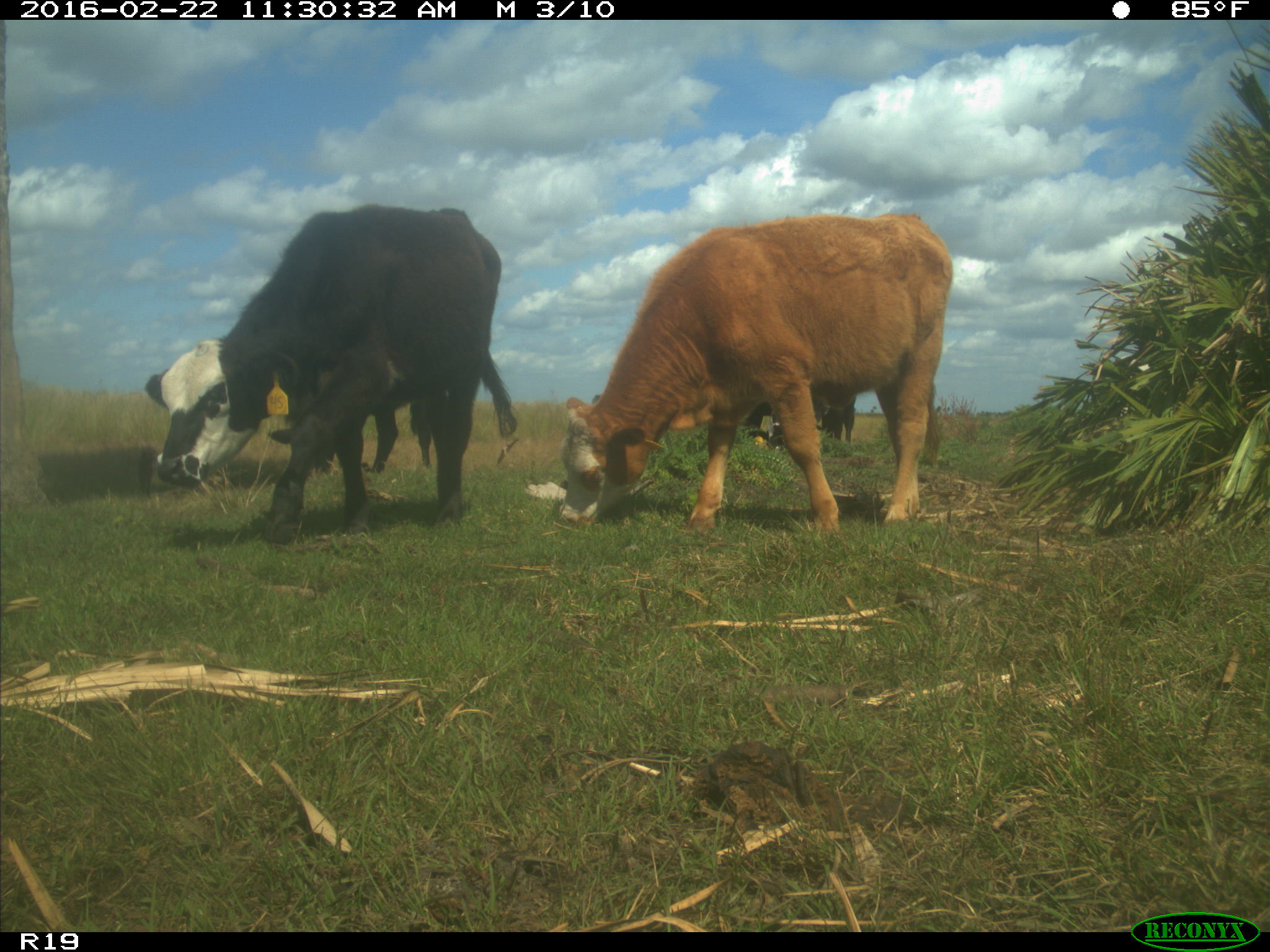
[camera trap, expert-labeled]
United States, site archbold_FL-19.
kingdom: Animalia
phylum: Chordata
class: Mammalia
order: Artiodactyla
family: Bovidae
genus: Bos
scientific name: Bos taurus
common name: domestic cow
Bos taurus (domestic cow).